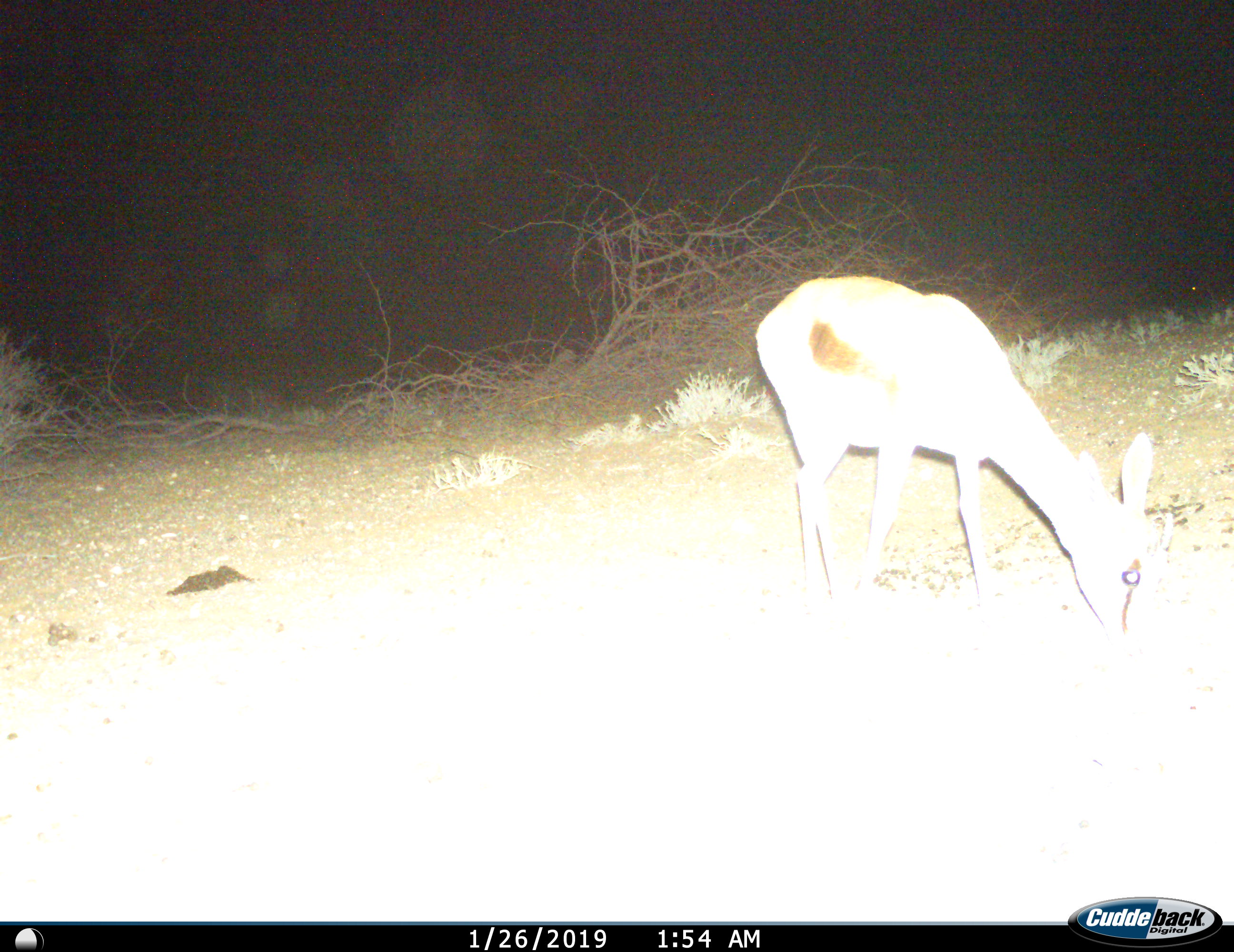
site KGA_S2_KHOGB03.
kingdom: Animalia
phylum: Chordata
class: Mammalia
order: Artiodactyla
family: Bovidae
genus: Antidorcas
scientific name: Antidorcas marsupialis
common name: springbok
Springbok (Antidorcas marsupialis), count 1. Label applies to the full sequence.